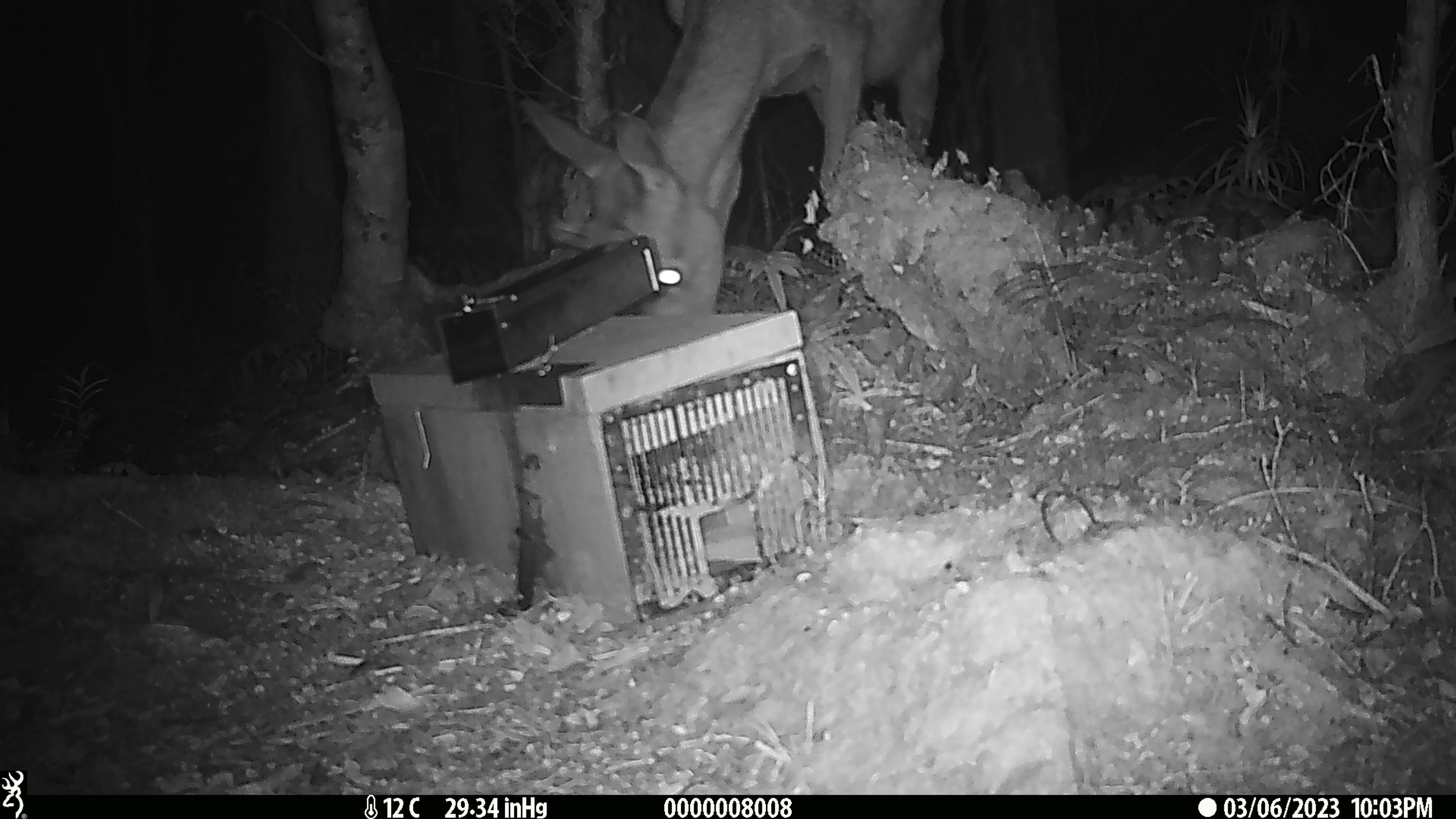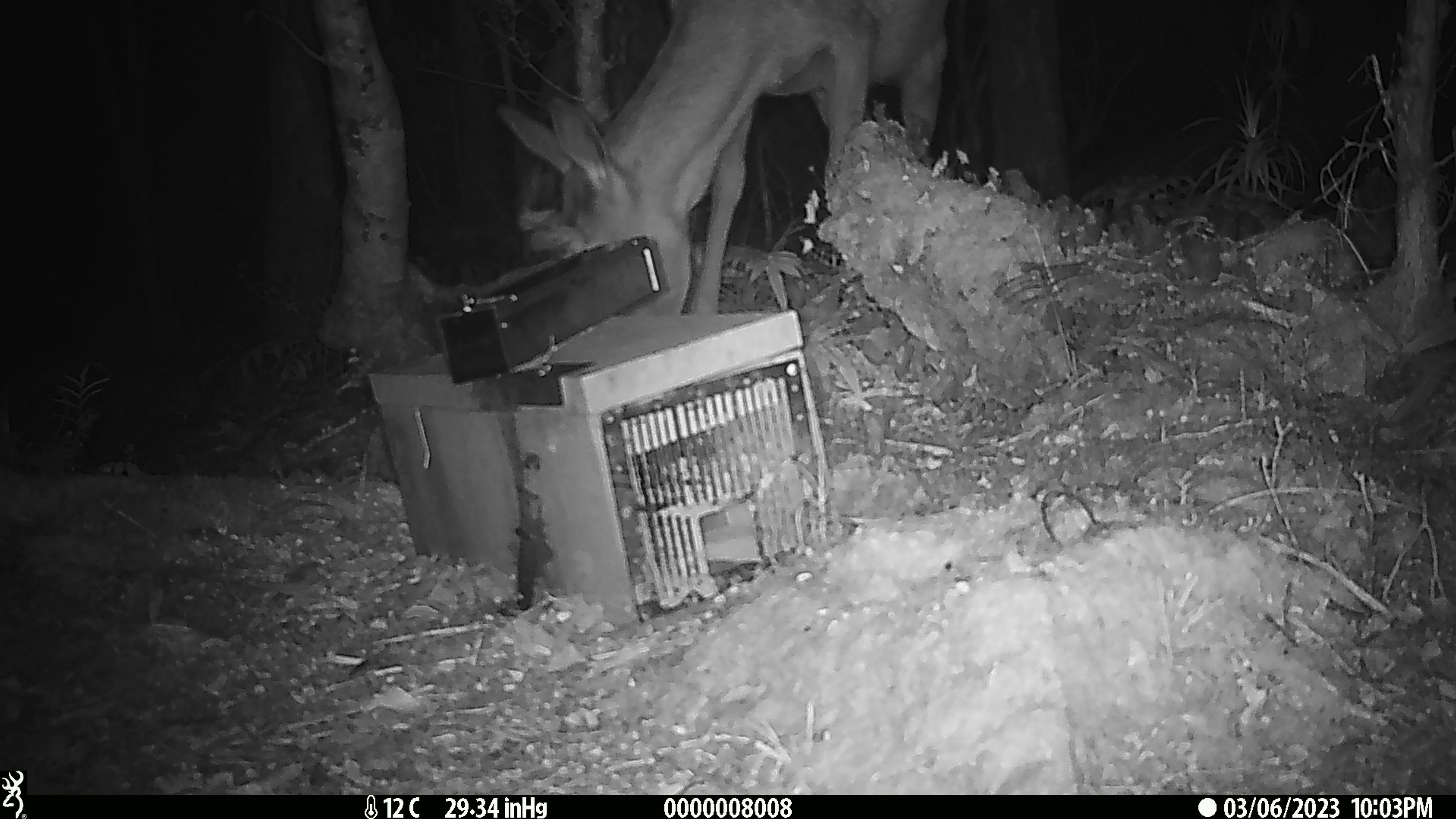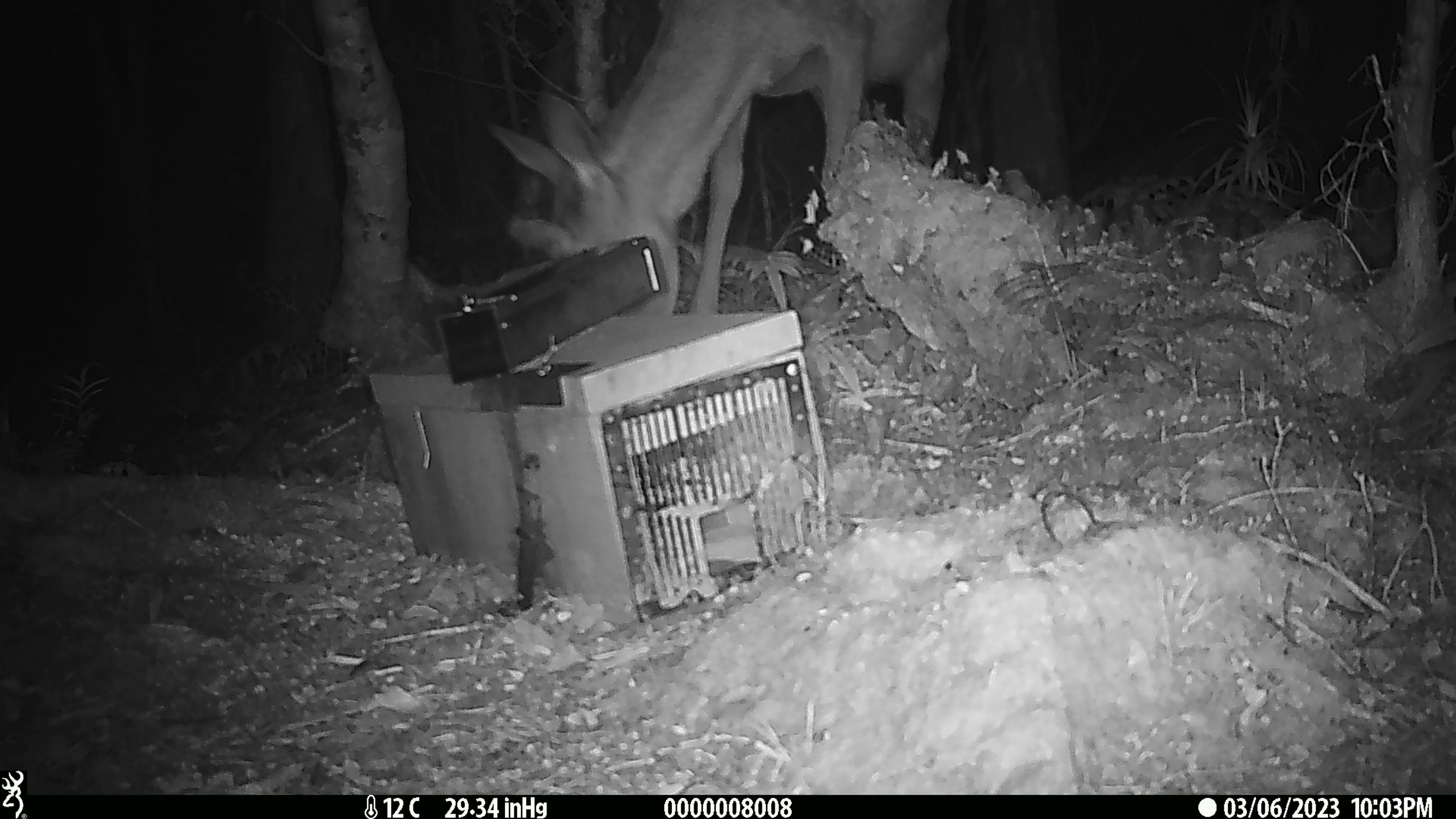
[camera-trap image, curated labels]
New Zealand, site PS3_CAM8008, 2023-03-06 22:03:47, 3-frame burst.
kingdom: Animalia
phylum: Chordata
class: Mammalia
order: Artiodactyla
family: Cervidae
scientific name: Cervidae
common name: deer